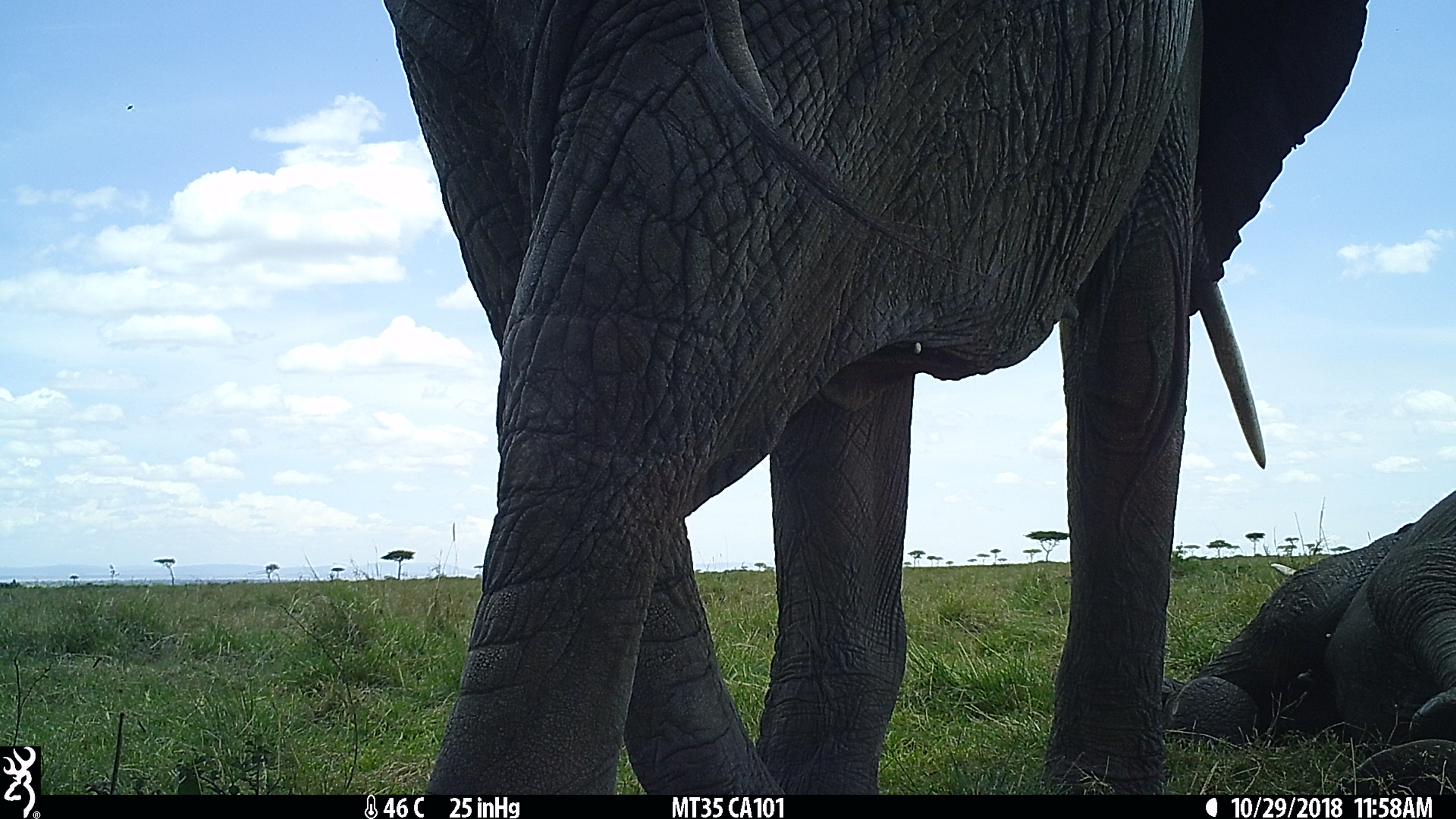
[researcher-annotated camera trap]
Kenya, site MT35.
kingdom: Animalia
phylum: Chordata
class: Mammalia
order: Proboscidea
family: Elephantidae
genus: Loxodonta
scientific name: Loxodonta africana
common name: elephant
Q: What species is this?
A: Elephant (Loxodonta africana).